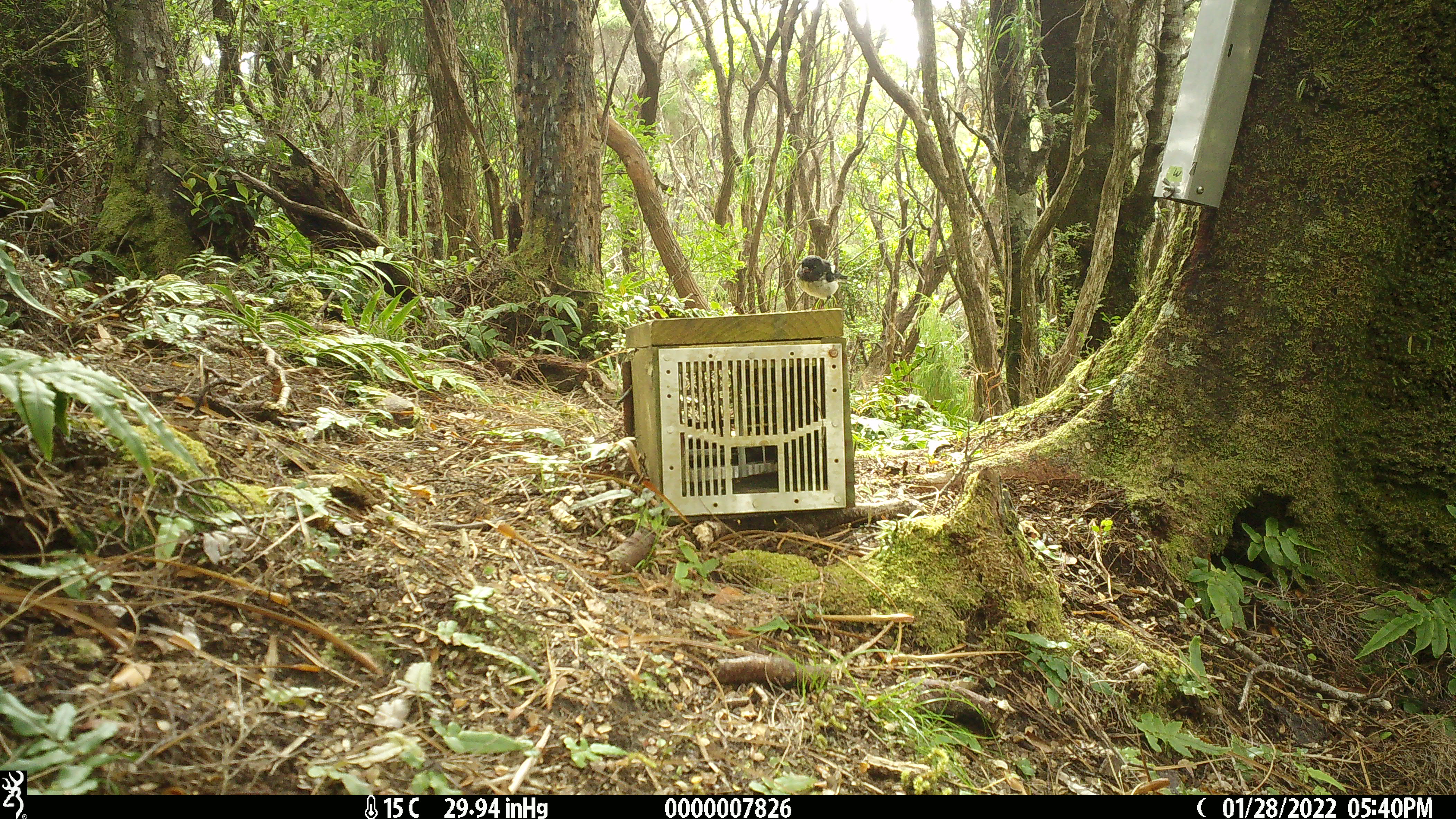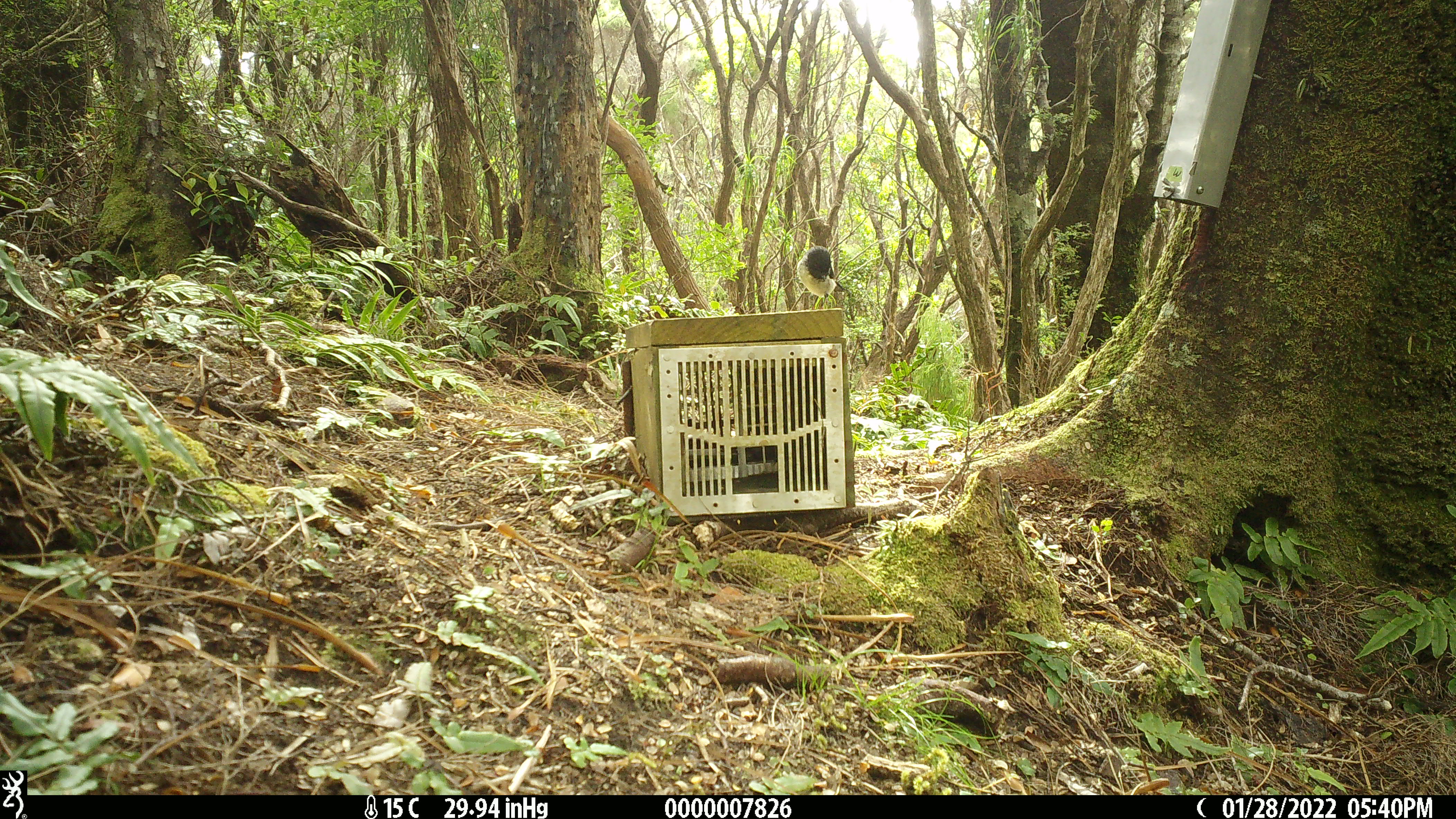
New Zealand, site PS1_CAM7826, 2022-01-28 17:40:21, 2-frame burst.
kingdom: Animalia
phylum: Chordata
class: Aves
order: Passeriformes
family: Petroicidae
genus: Petroica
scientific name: Petroica macrocephala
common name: tomtit